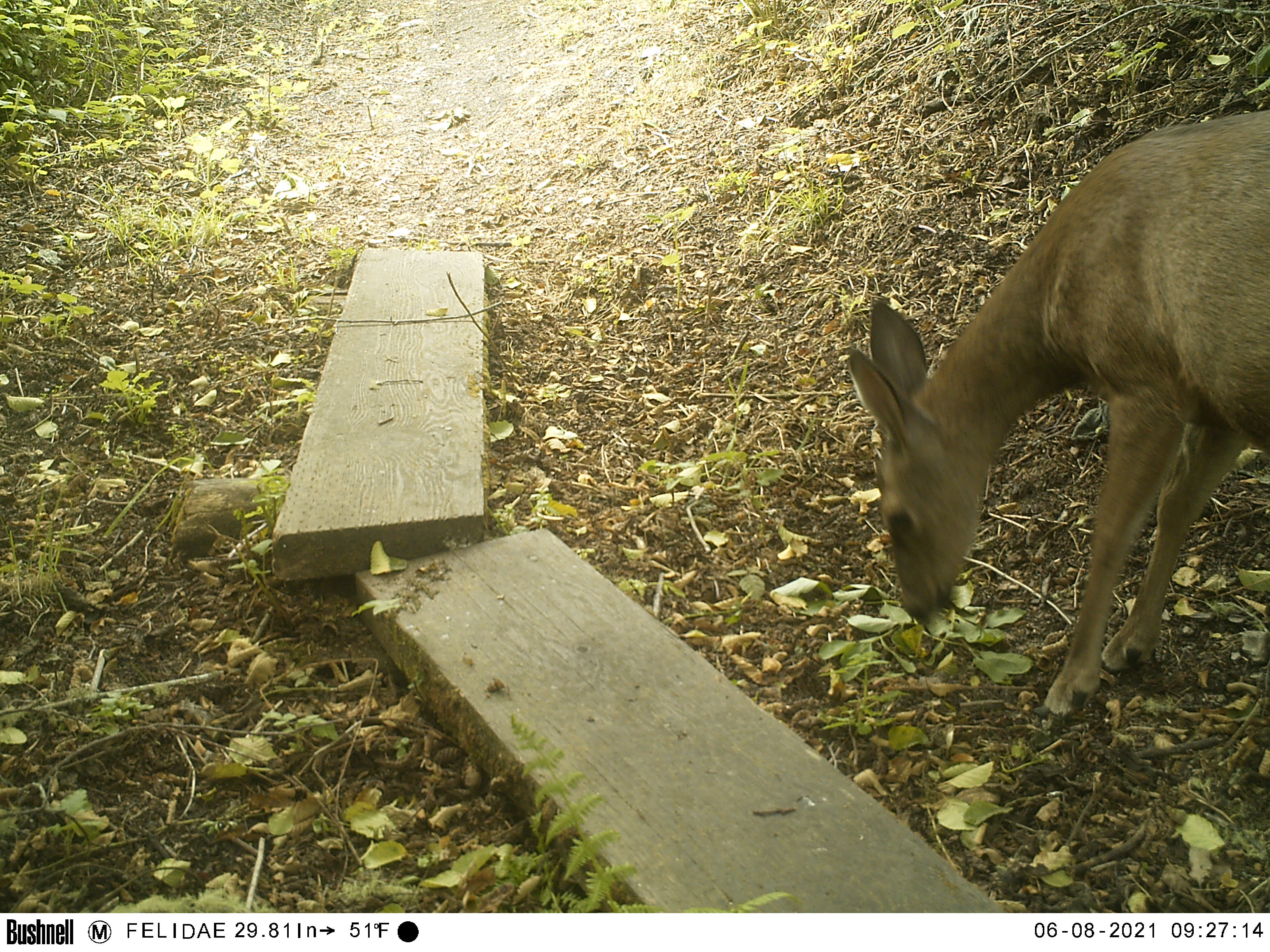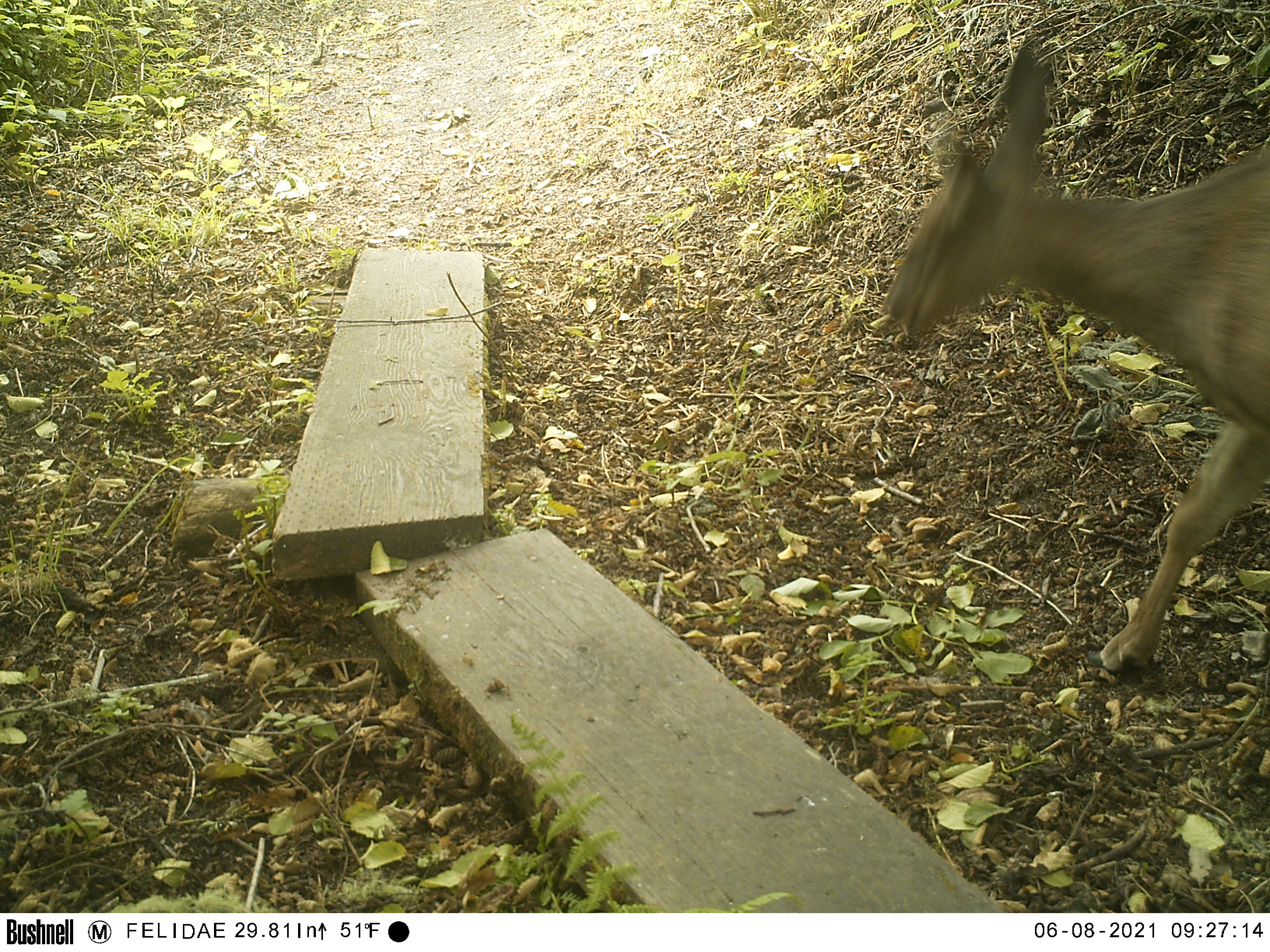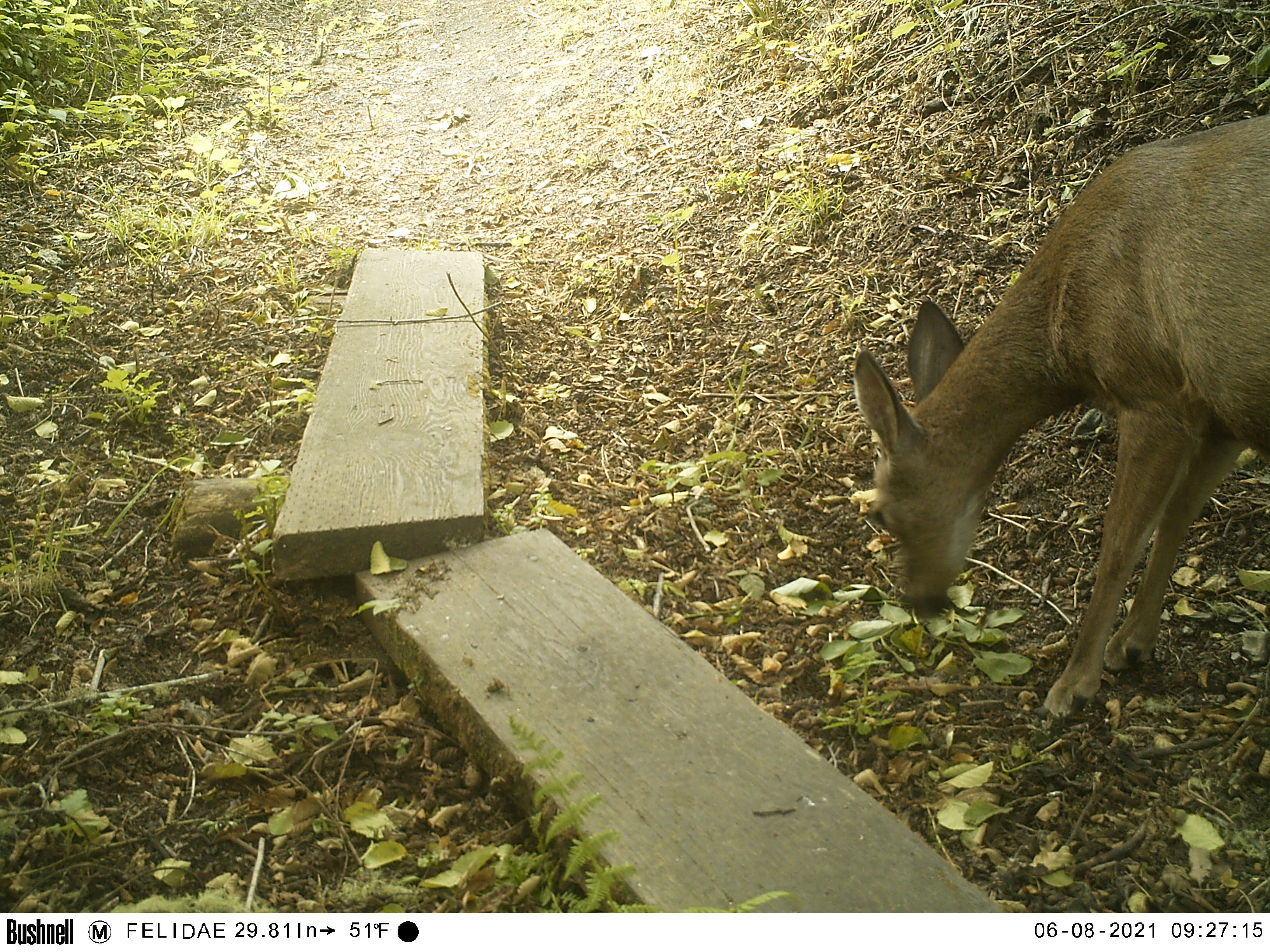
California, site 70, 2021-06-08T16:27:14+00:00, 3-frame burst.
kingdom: Animalia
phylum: Chordata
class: Mammalia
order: Artiodactyla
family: Cervidae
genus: Odocoileus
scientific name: Odocoileus hemionus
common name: mule deer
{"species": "mule deer (Odocoileus hemionus)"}